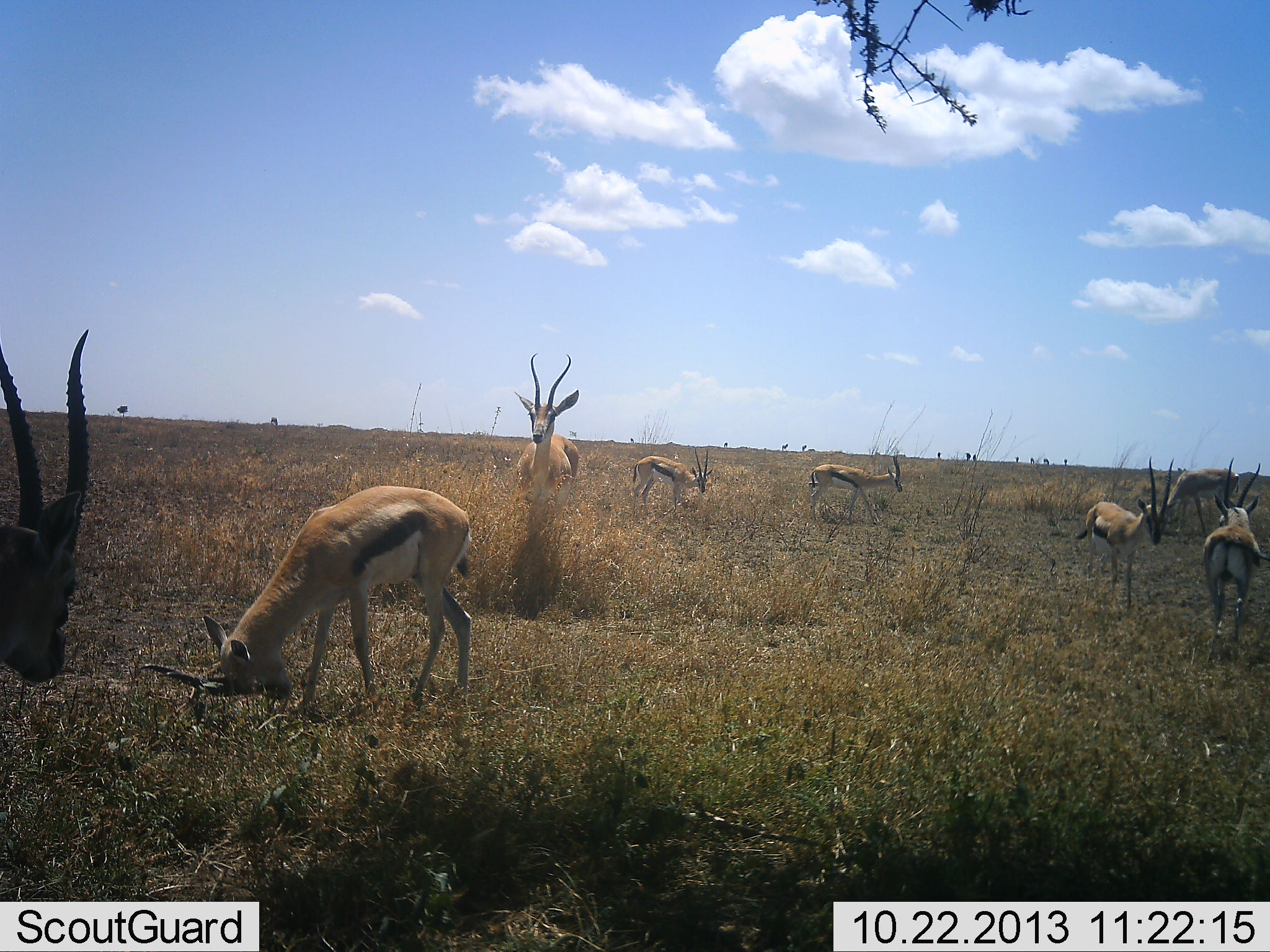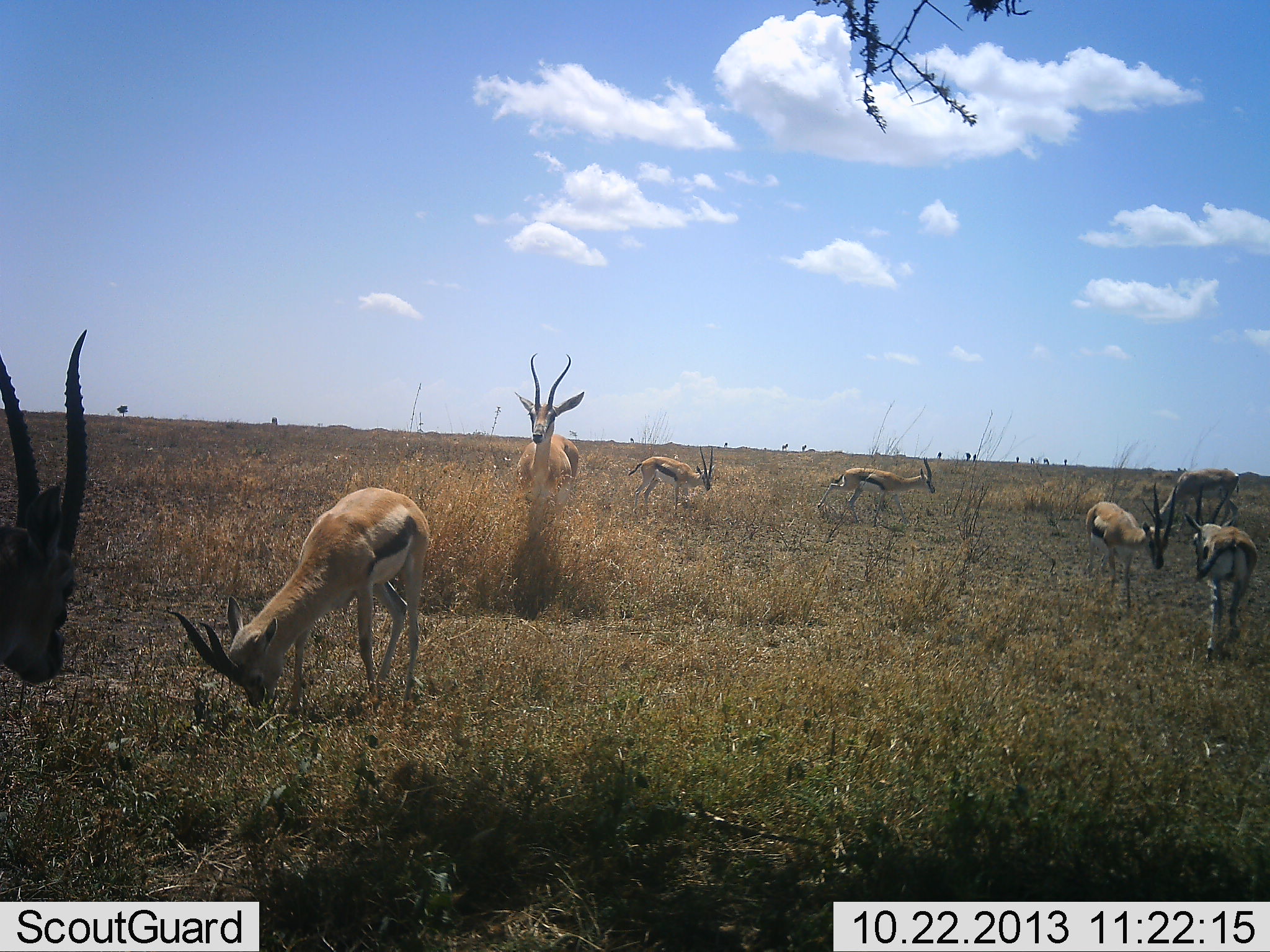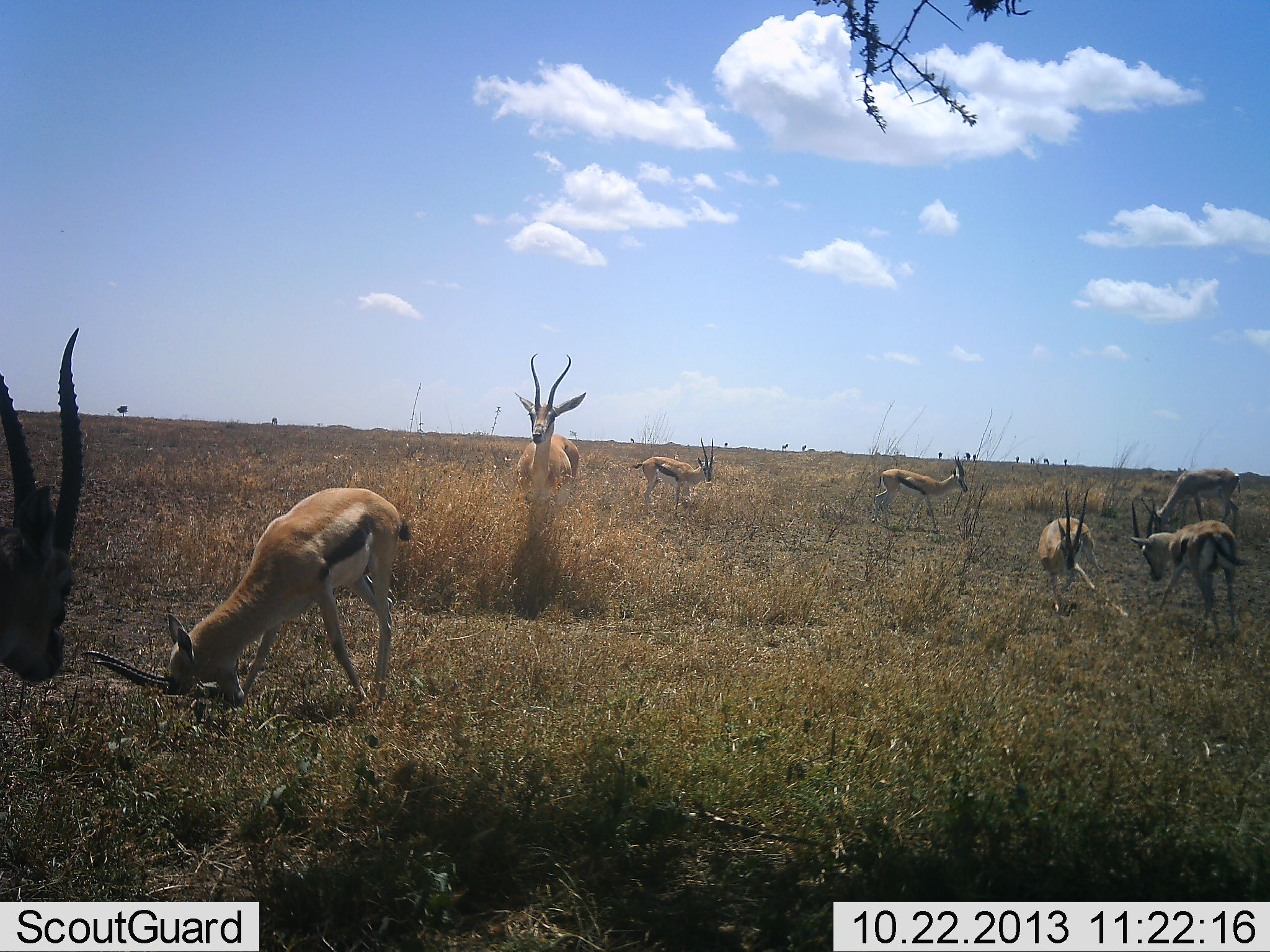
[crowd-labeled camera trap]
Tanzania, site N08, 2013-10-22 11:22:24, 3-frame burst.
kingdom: Animalia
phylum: Chordata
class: Mammalia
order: Artiodactyla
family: Bovidae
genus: Eudorcas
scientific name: Eudorcas thomsonii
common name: thomson's gazelle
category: gazellethomsons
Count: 8.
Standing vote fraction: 67%.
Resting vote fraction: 0%.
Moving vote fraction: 38%.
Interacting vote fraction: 43%.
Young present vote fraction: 0%.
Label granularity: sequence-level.